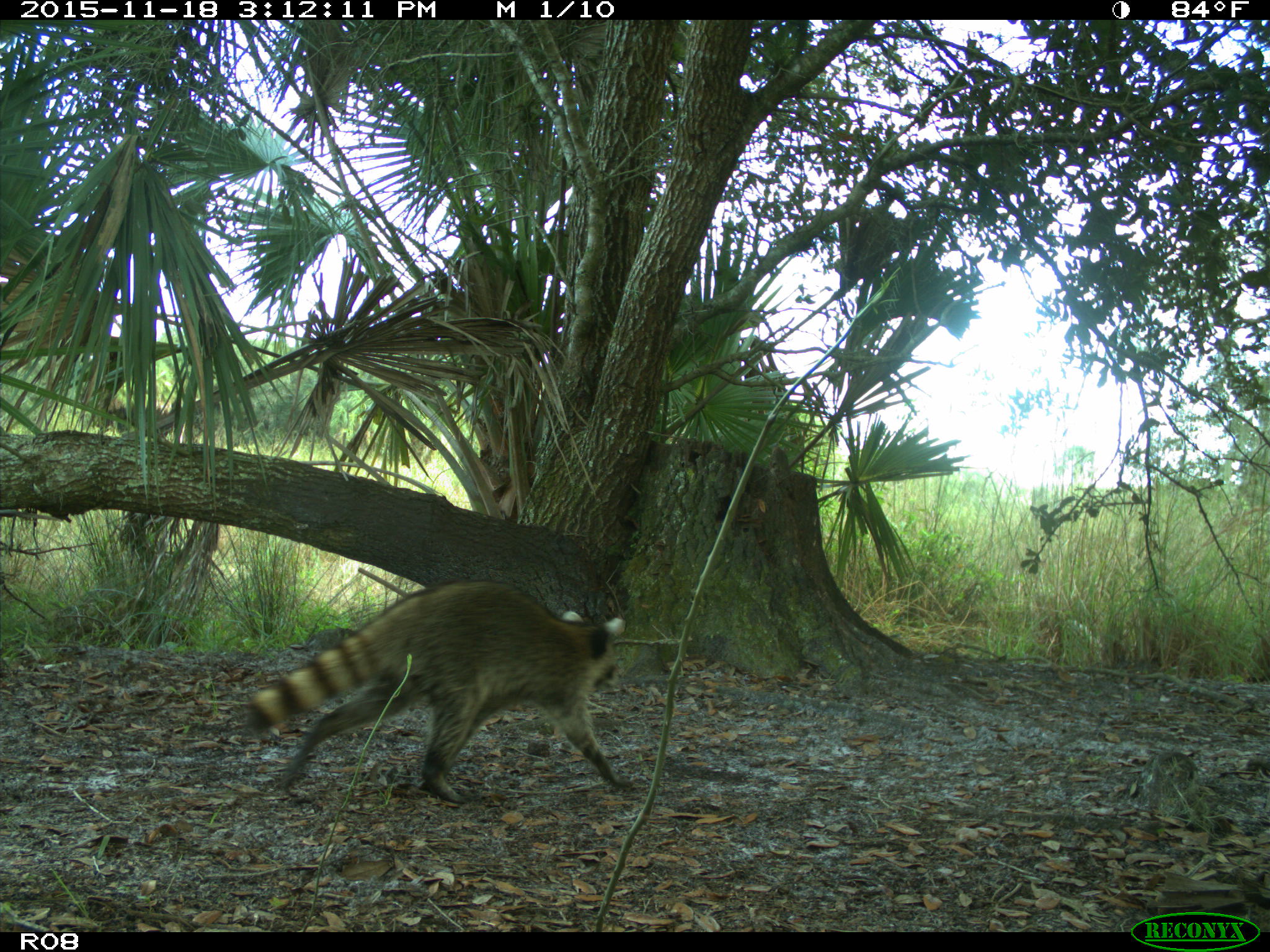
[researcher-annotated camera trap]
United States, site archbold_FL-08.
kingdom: Animalia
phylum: Chordata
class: Mammalia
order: Carnivora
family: Procyonidae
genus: Procyon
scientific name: Procyon lotor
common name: common raccoon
Procyon lotor (common raccoon).